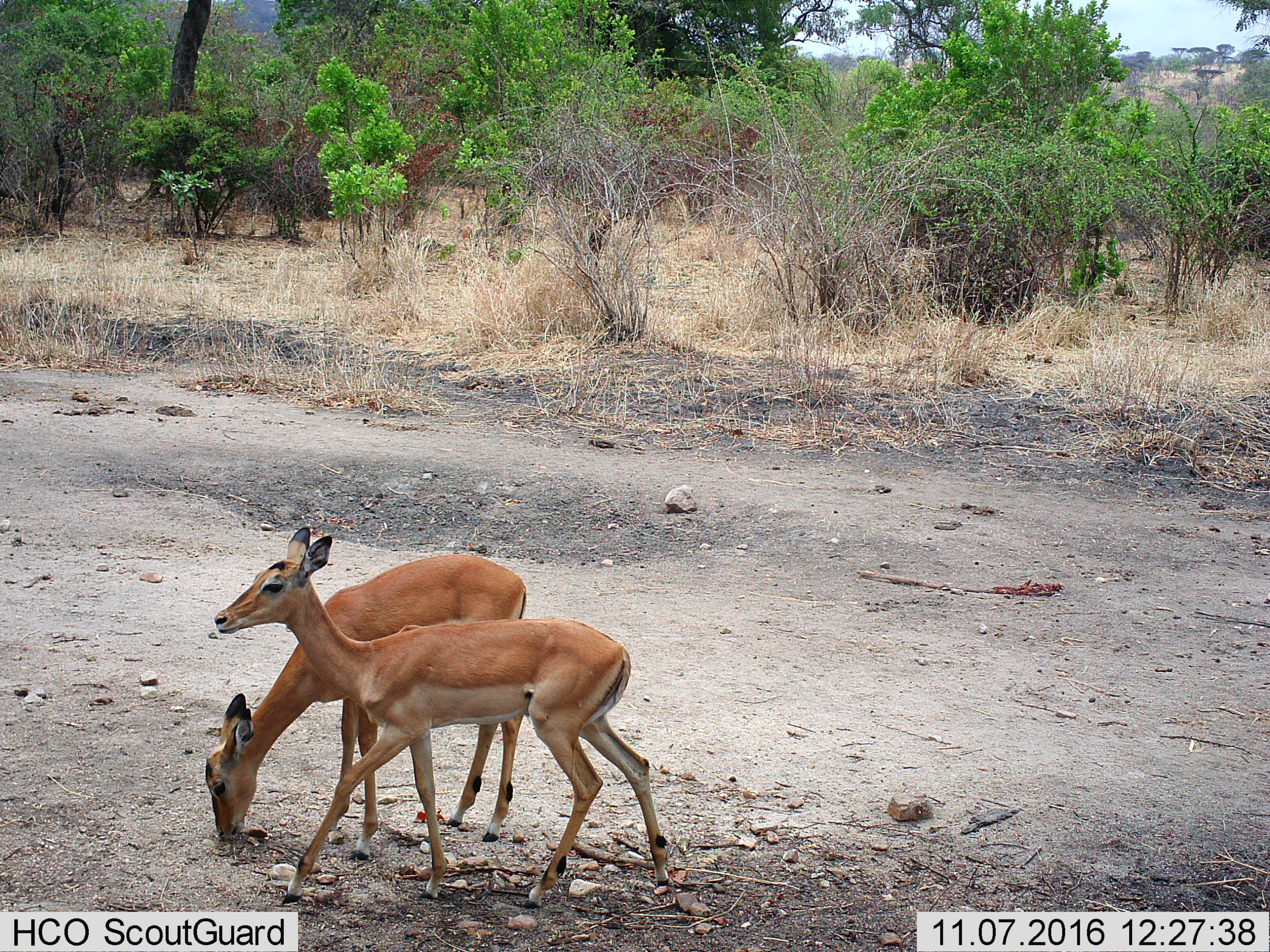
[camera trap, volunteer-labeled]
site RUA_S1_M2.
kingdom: Animalia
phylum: Chordata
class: Mammalia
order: Artiodactyla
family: Bovidae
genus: Aepyceros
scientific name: Aepyceros melampus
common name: impala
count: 2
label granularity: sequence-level